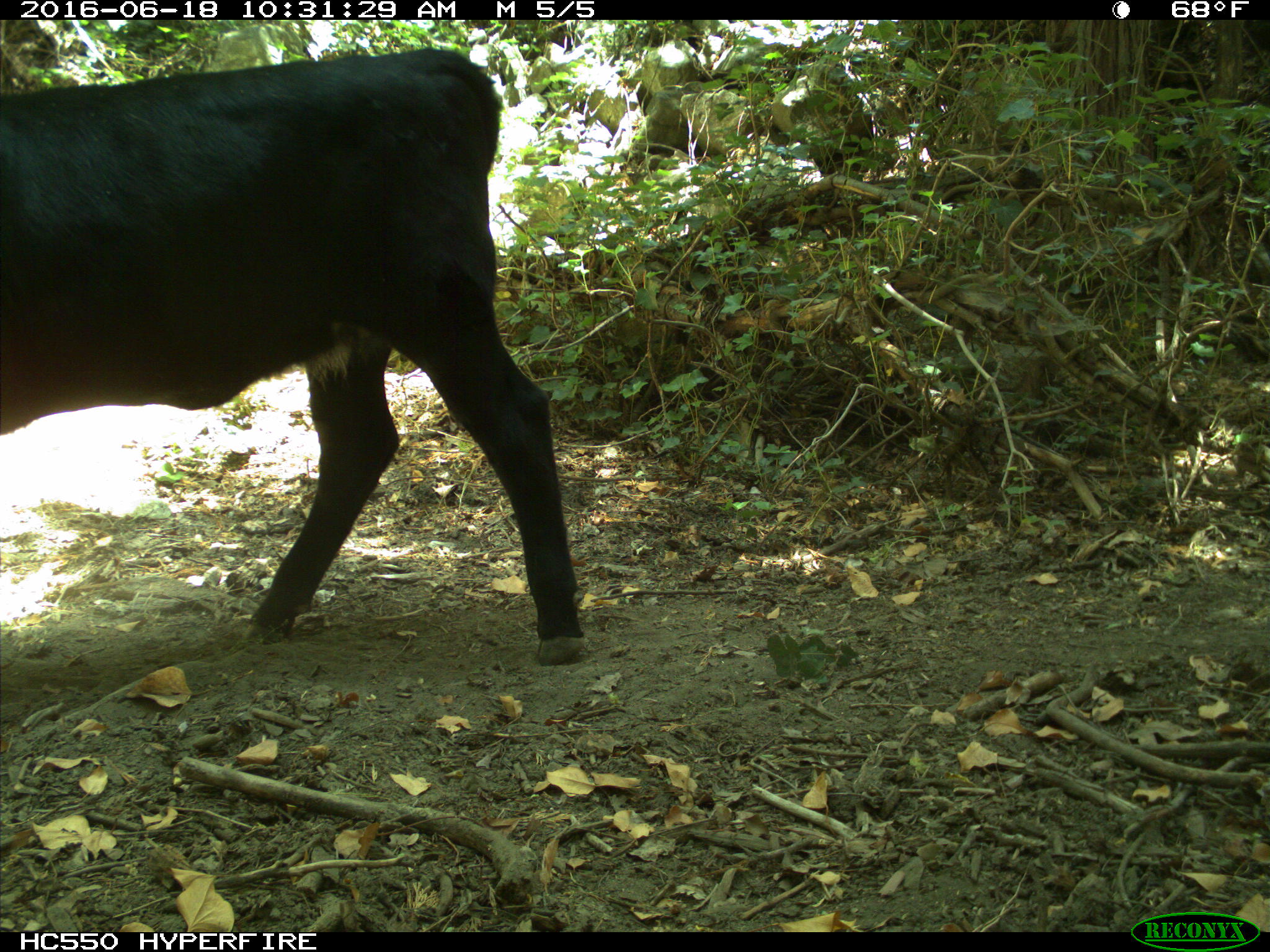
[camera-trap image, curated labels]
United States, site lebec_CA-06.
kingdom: Animalia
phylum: Chordata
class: Mammalia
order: Artiodactyla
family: Bovidae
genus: Bos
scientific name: Bos taurus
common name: domestic cow